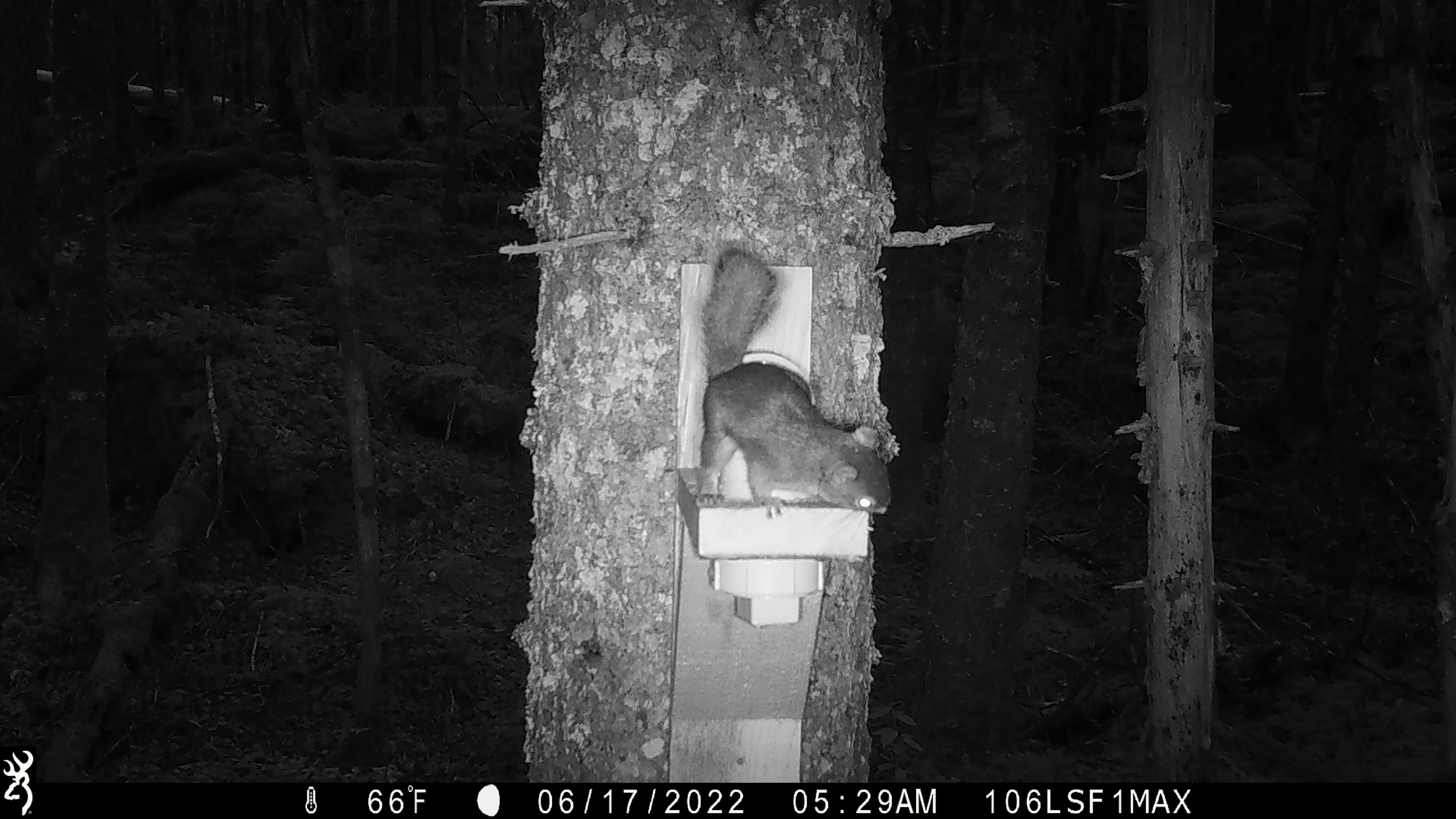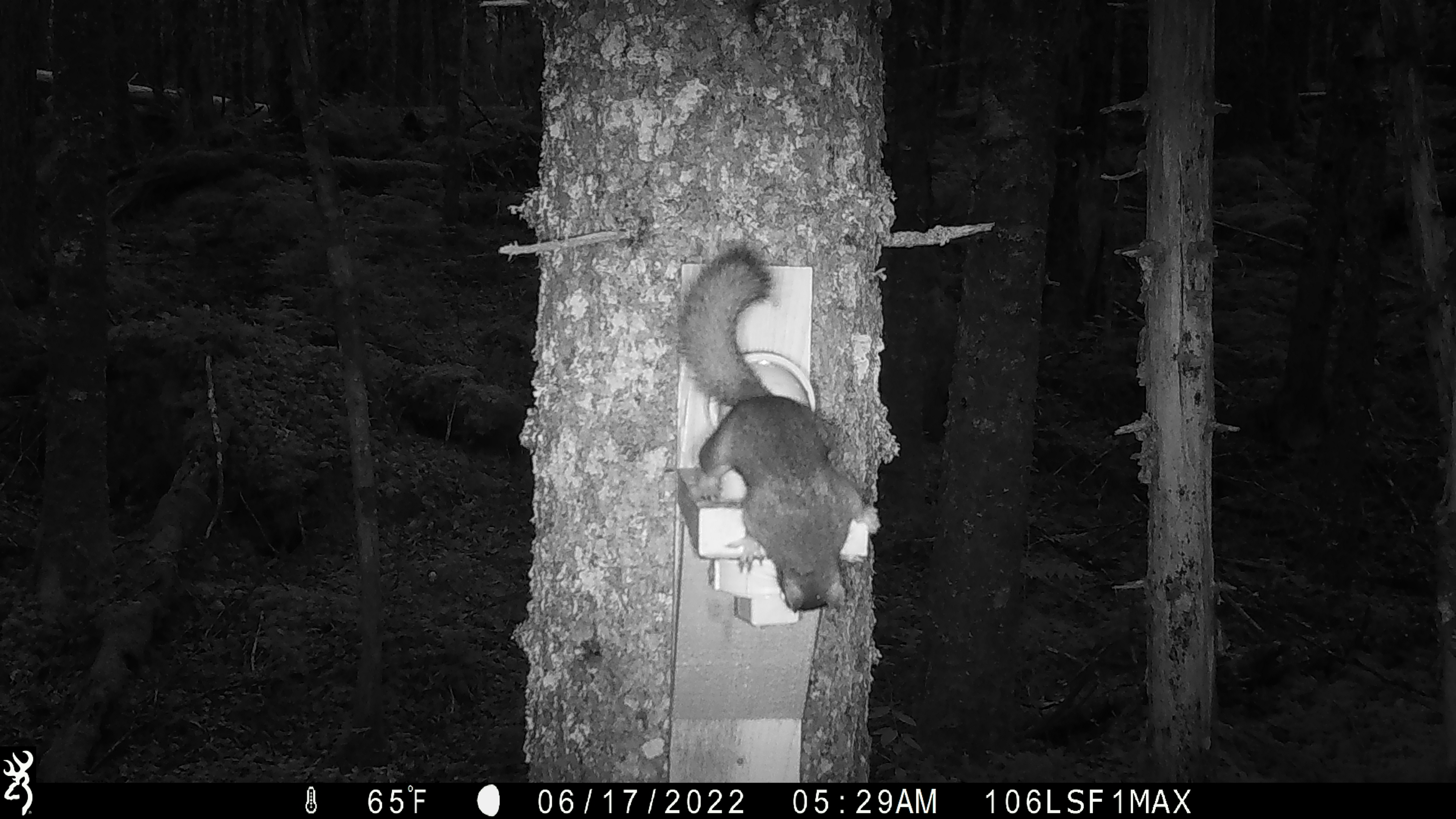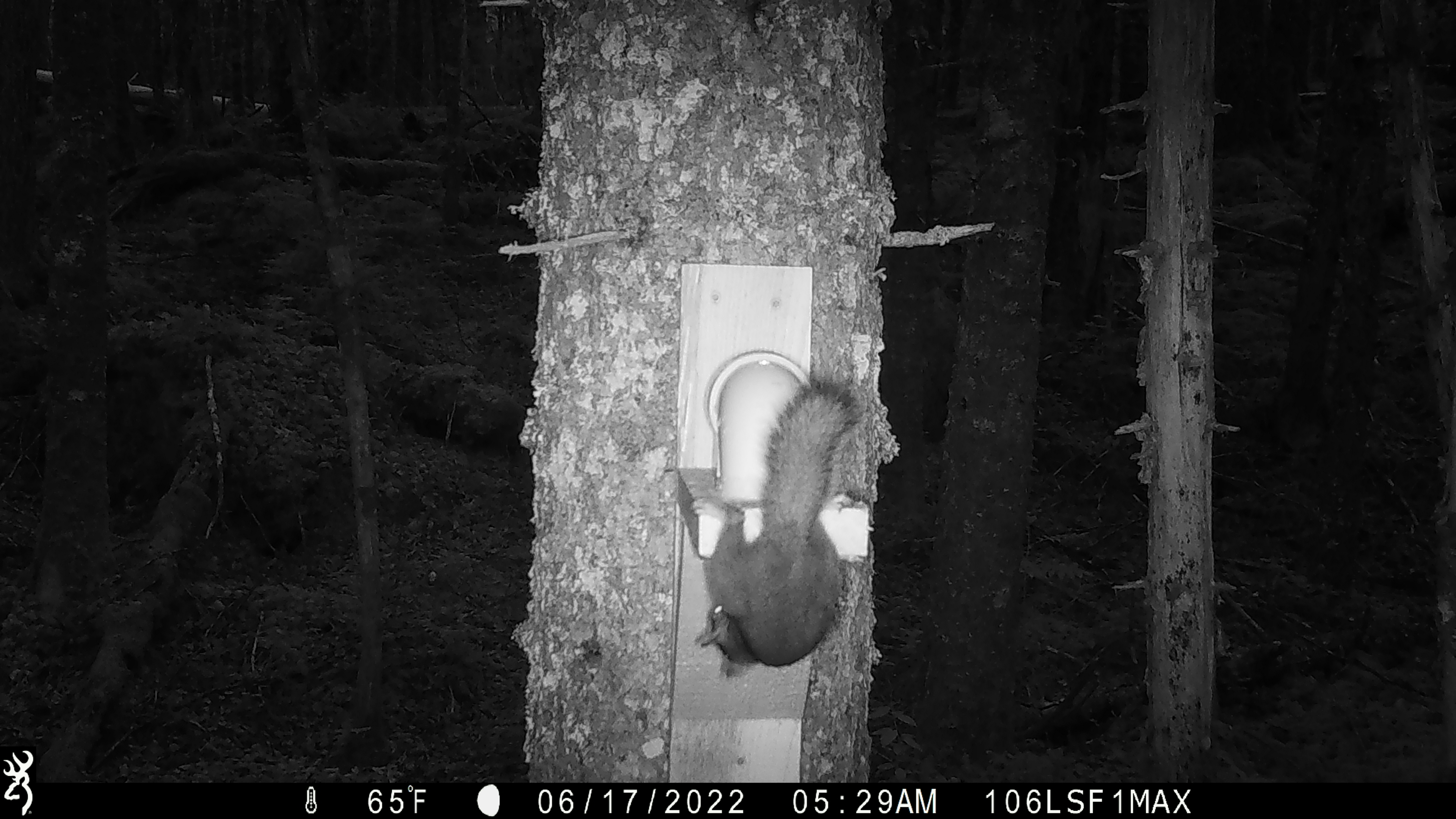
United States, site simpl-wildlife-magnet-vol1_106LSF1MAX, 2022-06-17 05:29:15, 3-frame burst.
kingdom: Animalia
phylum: Chordata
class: Mammalia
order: Rodentia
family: Sciuridae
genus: Tamiasciurus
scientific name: Tamiasciurus hudsonicus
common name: red squirrel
Red squirrel (Tamiasciurus hudsonicus).